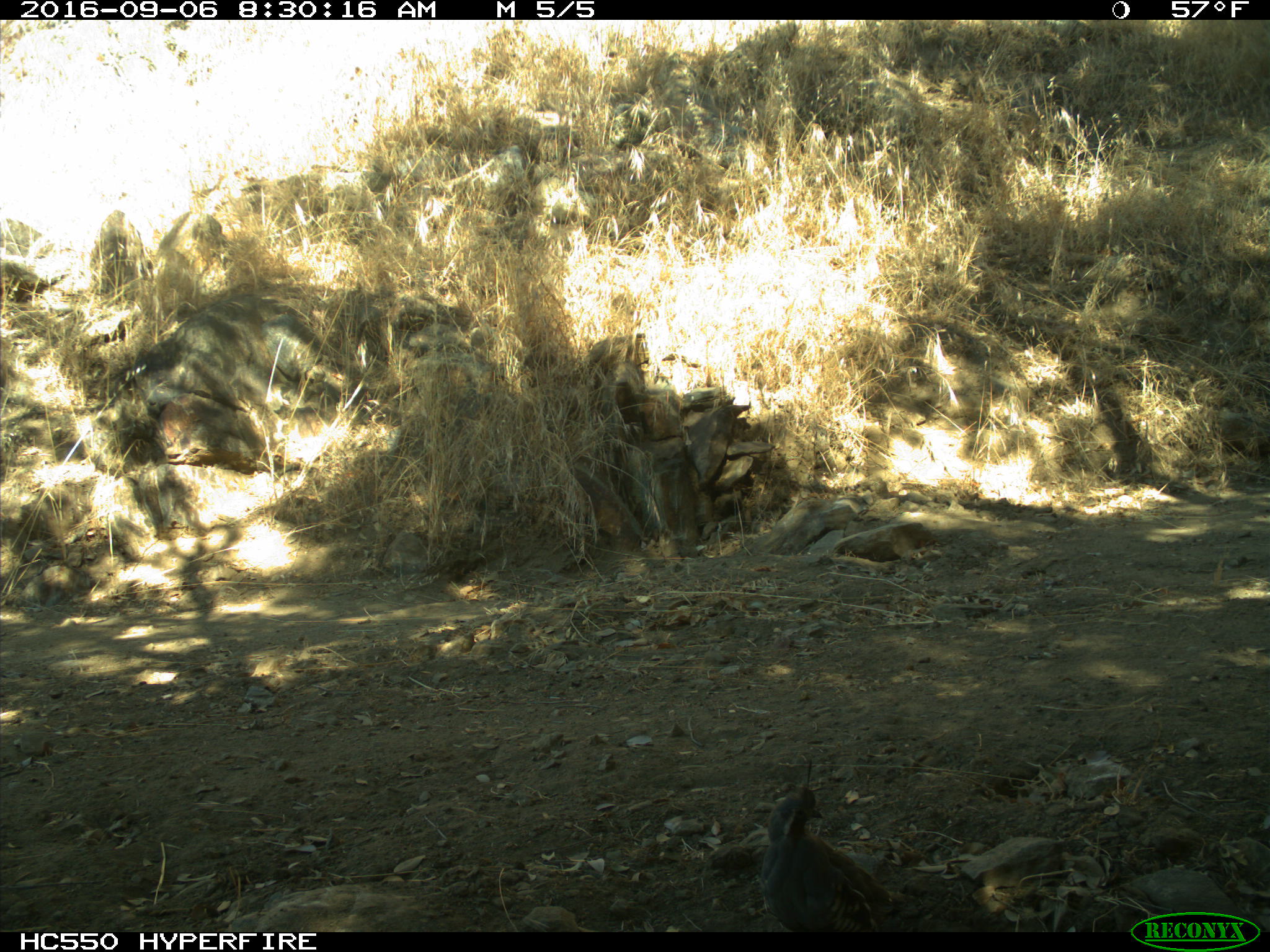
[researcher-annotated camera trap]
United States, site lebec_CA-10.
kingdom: Animalia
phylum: Chordata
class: Aves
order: Galliformes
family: Odontophoridae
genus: Callipepla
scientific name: Callipepla californica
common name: california quail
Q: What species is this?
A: Callipepla californica (california quail).